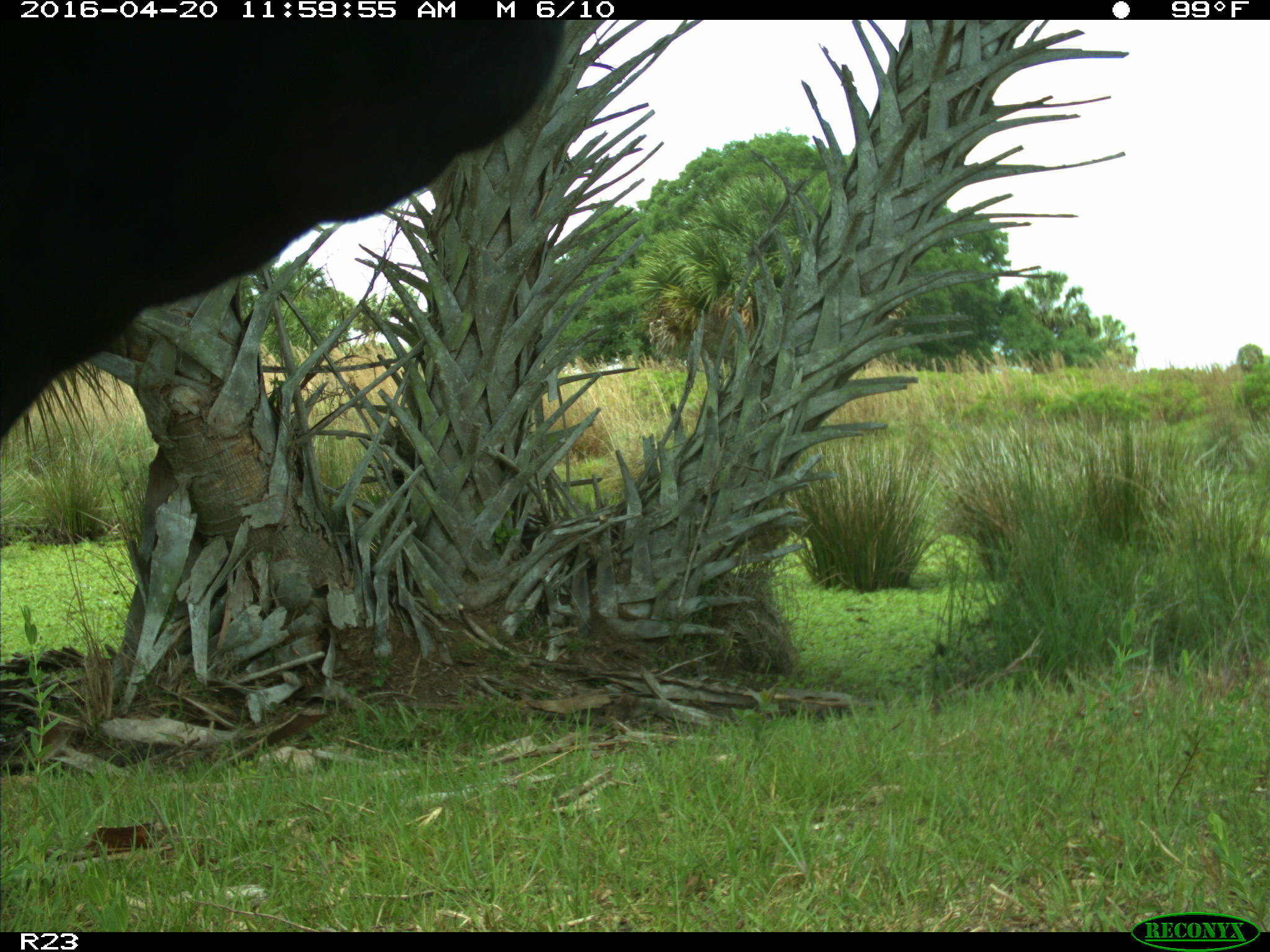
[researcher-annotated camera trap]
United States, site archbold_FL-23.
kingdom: Animalia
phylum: Chordata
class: Mammalia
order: Artiodactyla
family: Bovidae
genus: Bos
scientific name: Bos taurus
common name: domestic cow